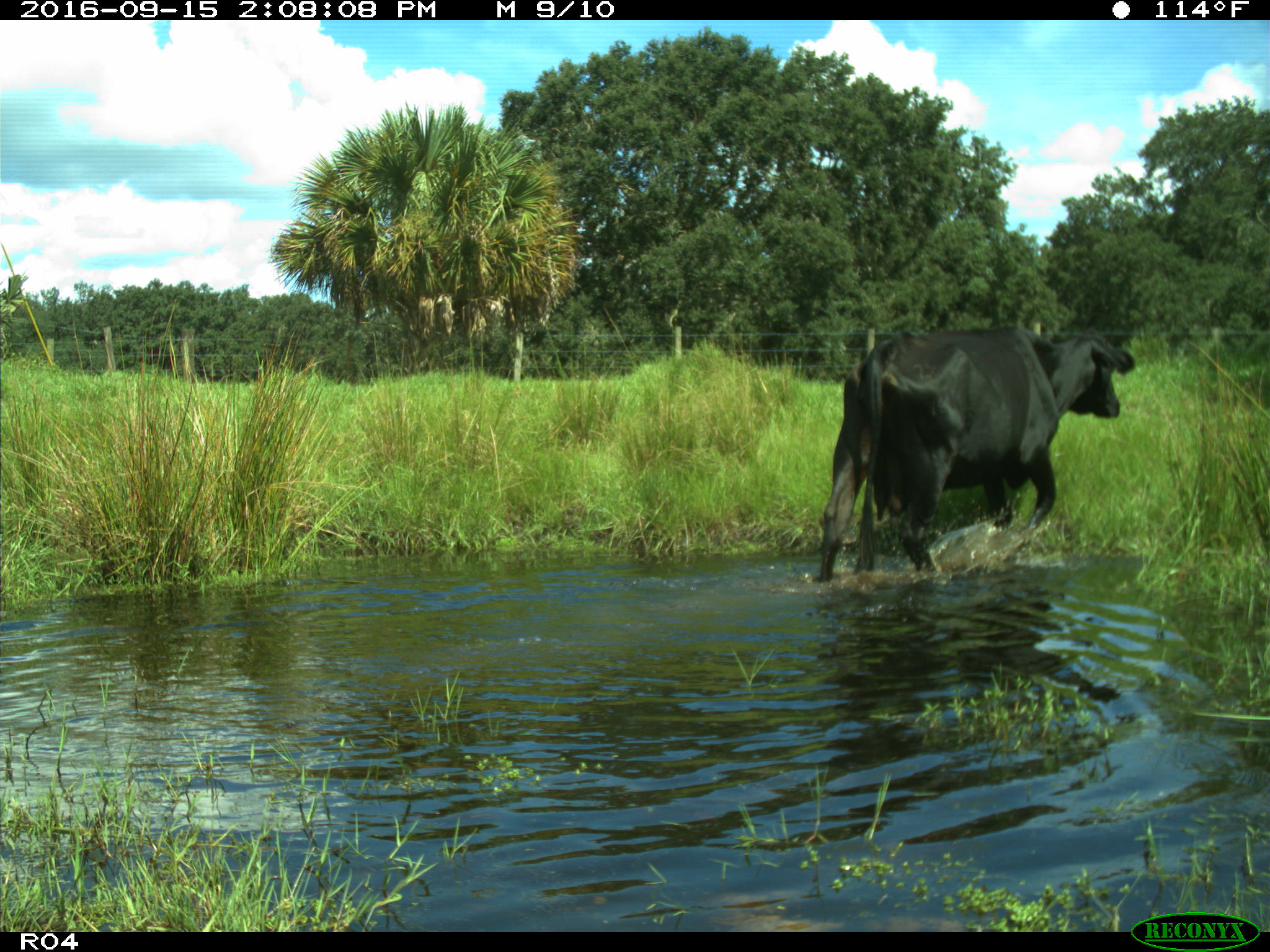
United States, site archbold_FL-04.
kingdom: Animalia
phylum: Chordata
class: Mammalia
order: Artiodactyla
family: Bovidae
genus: Bos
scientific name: Bos taurus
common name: domestic cow